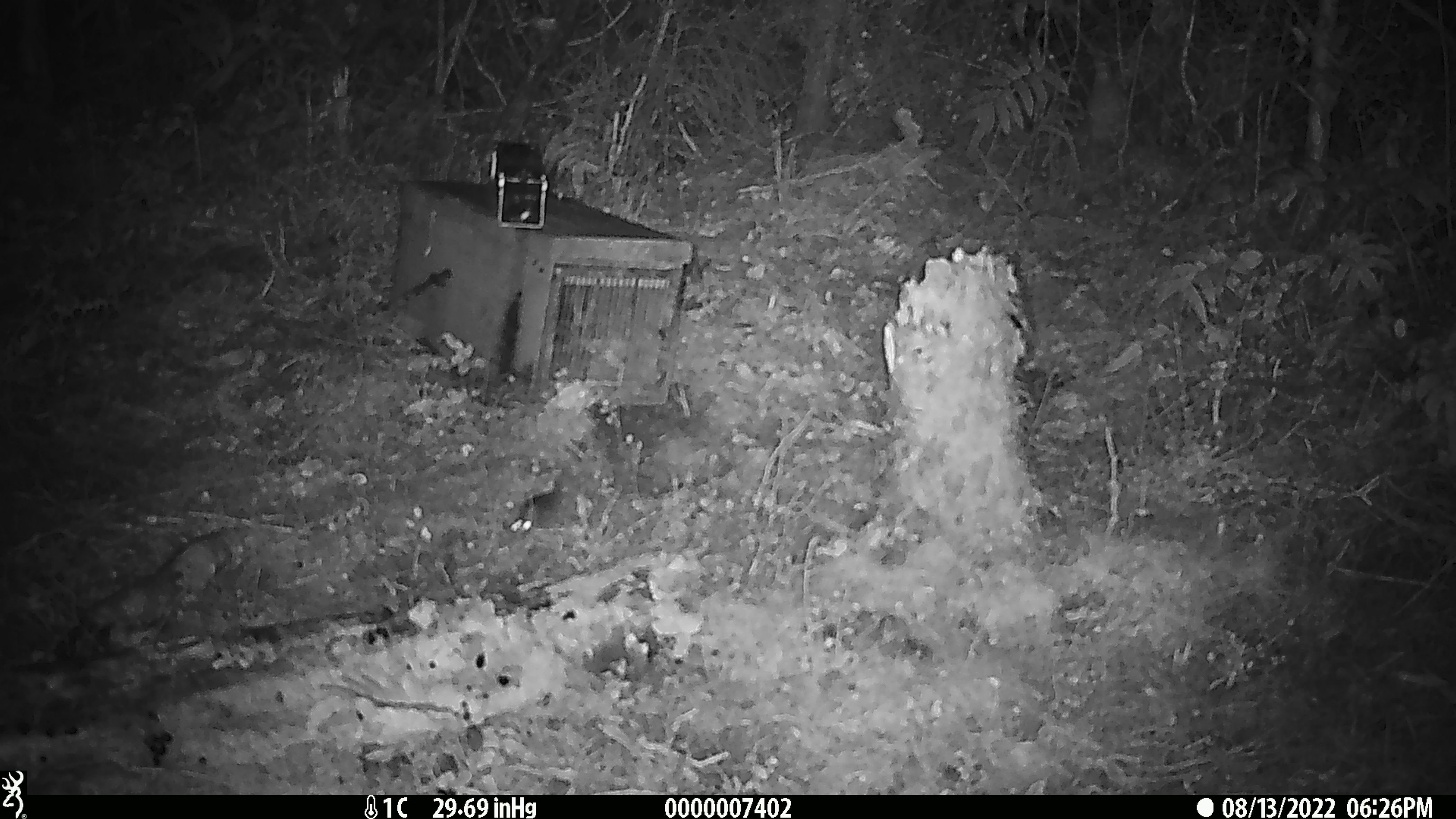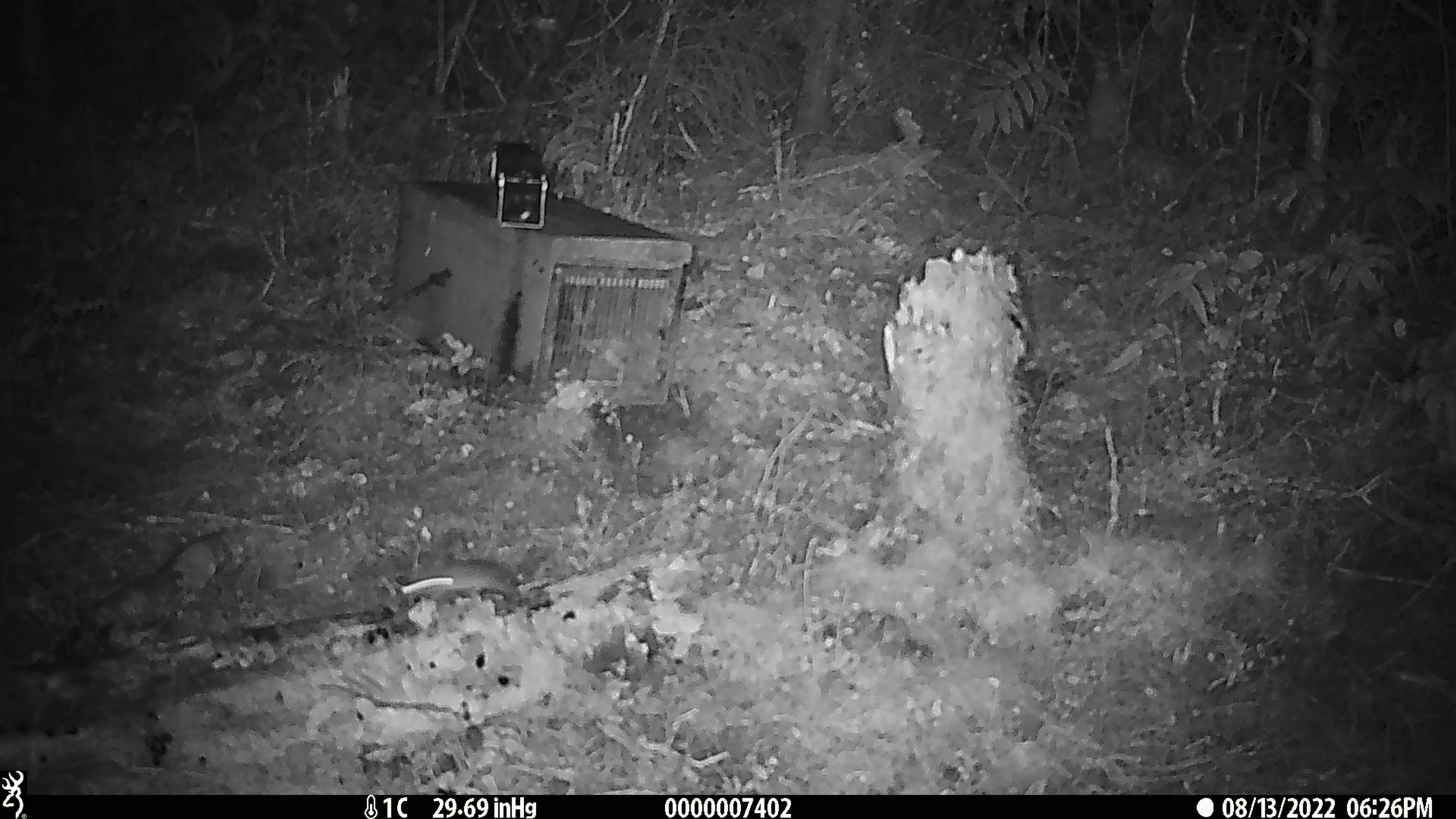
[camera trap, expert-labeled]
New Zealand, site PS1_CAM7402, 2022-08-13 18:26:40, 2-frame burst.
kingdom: Animalia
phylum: Chordata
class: Mammalia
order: Rodentia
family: Muridae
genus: Mus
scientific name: Mus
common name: mouse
Mouse (Mus).